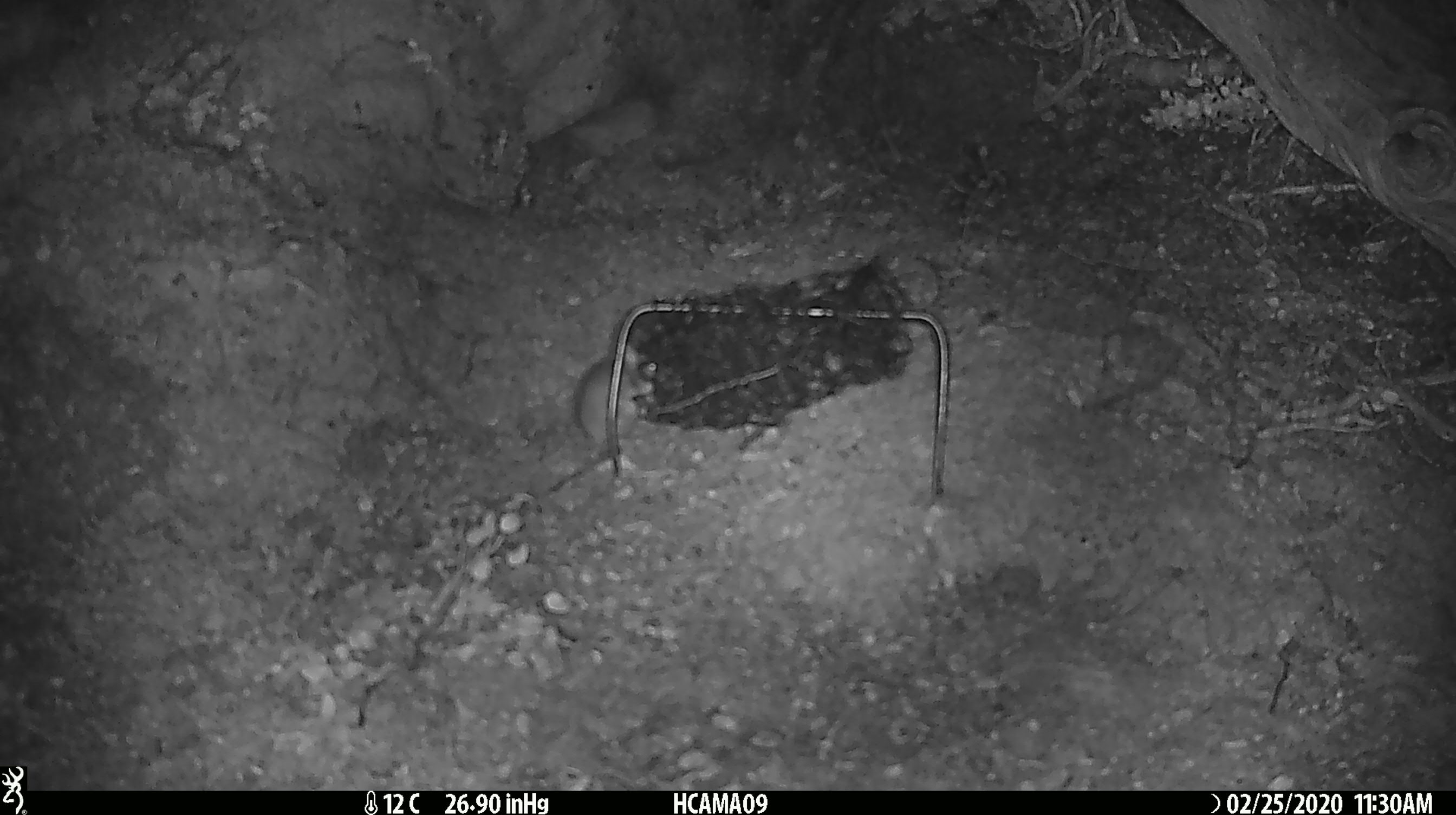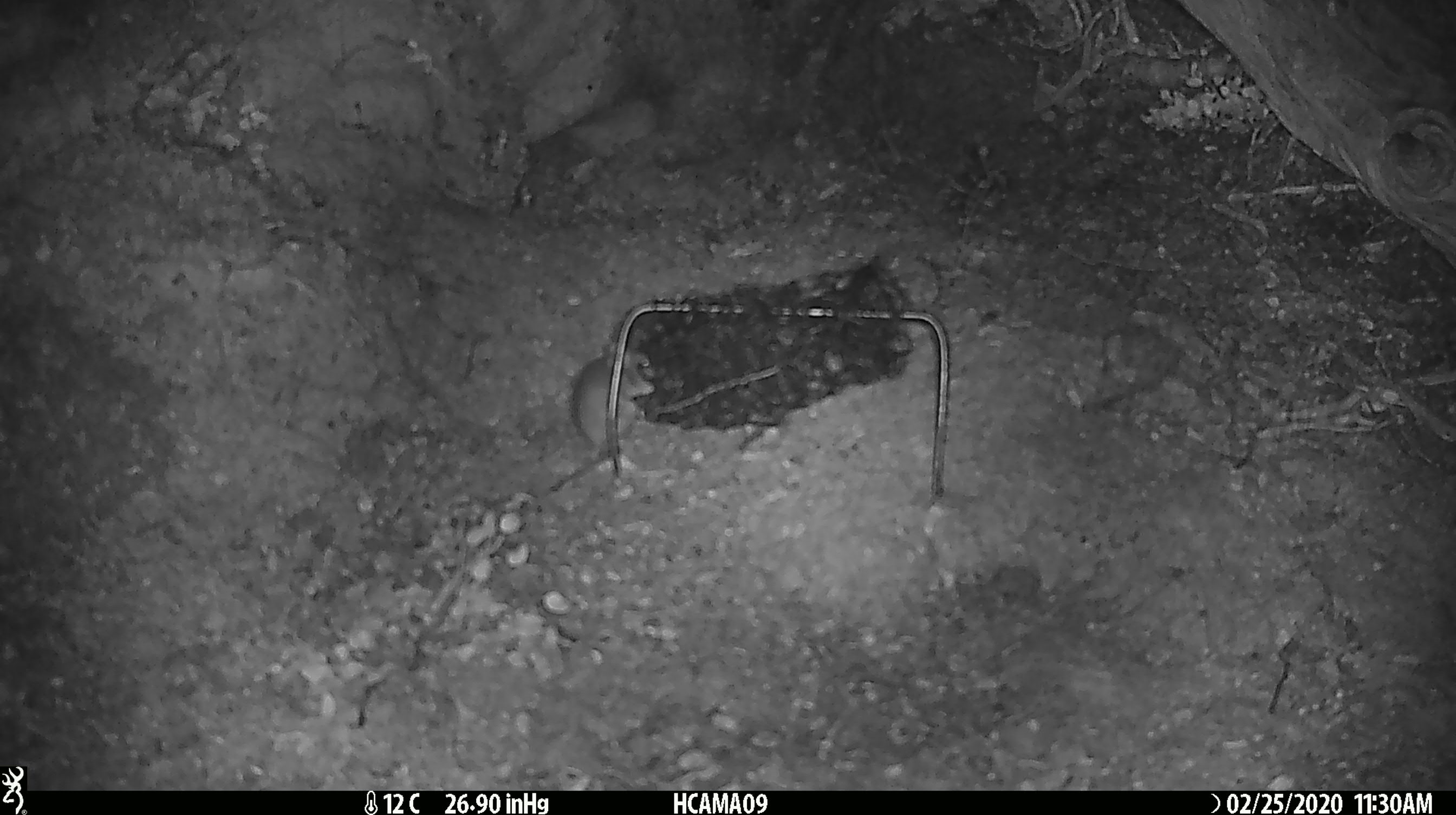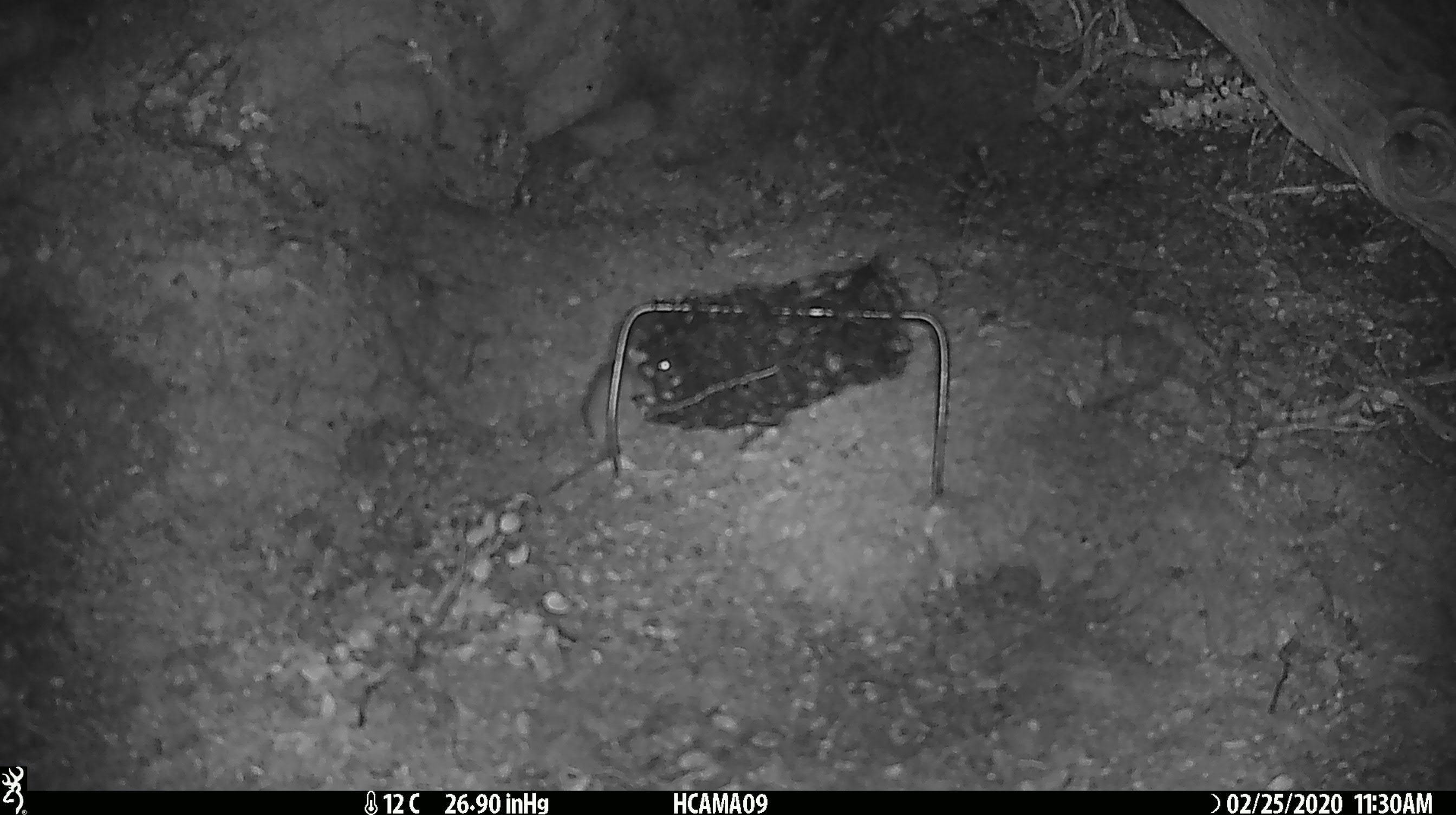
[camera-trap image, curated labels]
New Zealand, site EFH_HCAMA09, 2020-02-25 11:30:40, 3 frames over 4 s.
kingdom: Animalia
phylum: Chordata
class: Mammalia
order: Rodentia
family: Muridae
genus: Mus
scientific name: Mus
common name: mouse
Mouse (Mus).